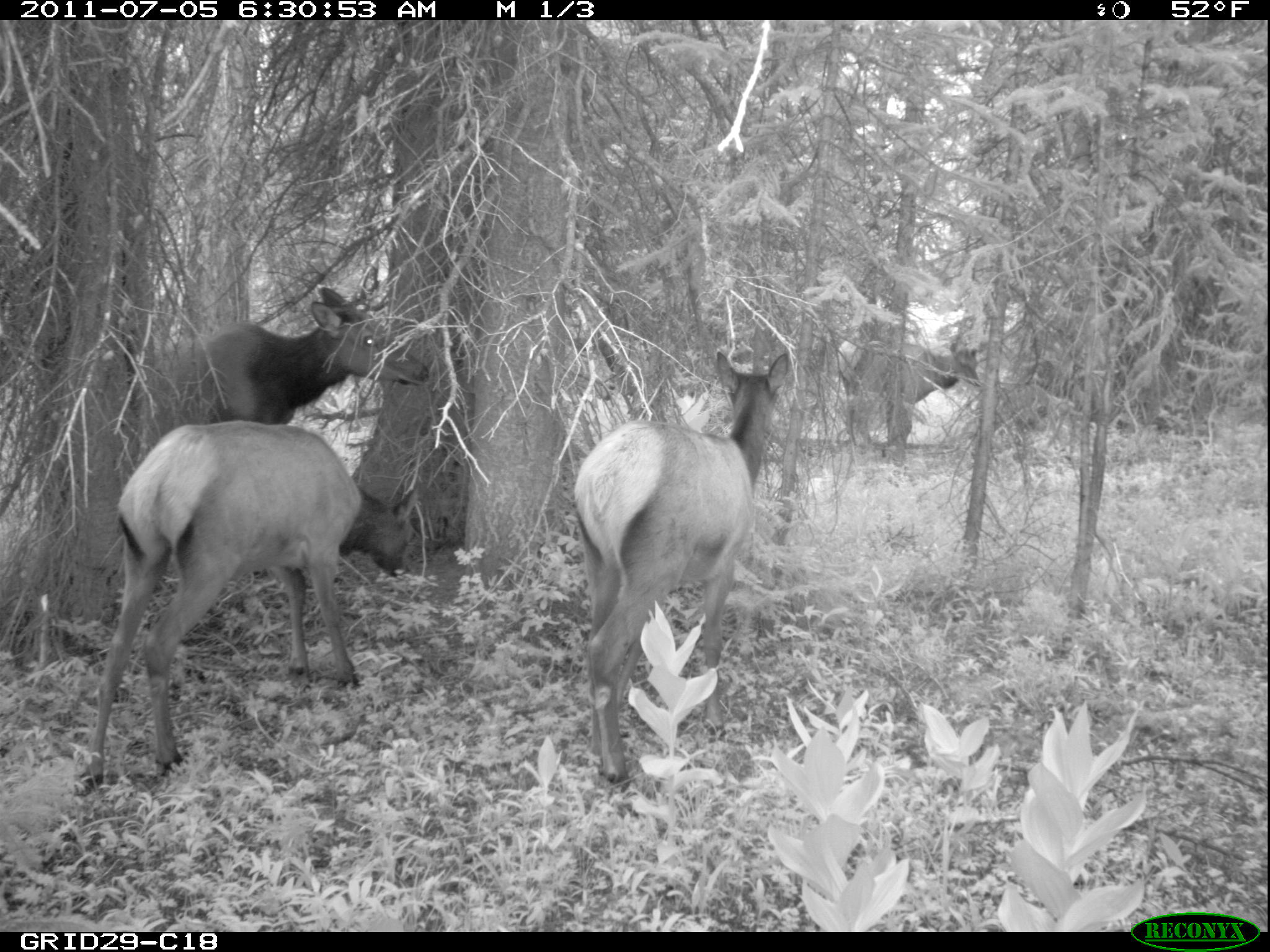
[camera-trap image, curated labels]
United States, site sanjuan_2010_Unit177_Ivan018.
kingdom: Animalia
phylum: Chordata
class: Mammalia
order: Artiodactyla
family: Cervidae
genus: Cervus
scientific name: Cervus elaphus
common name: red deer